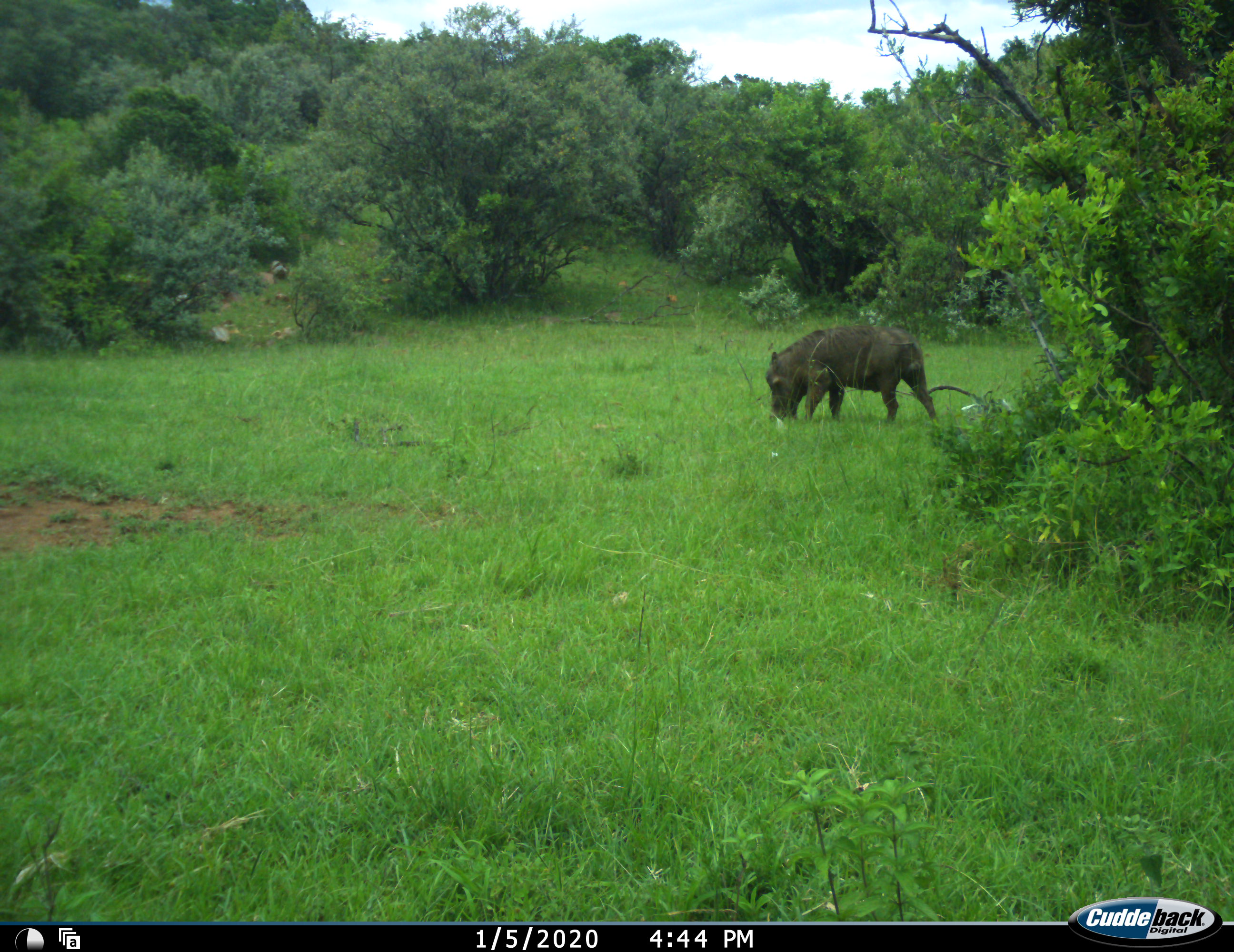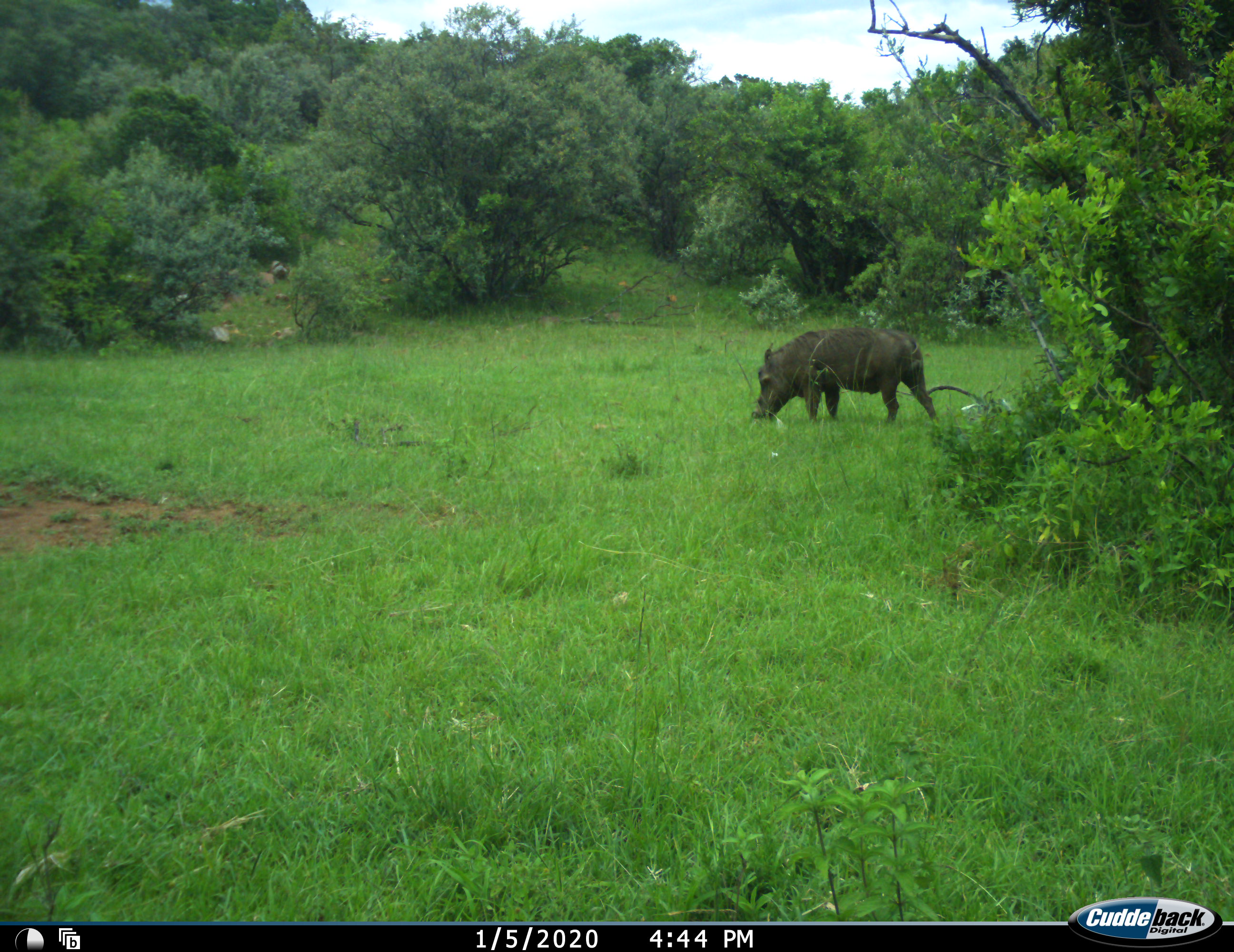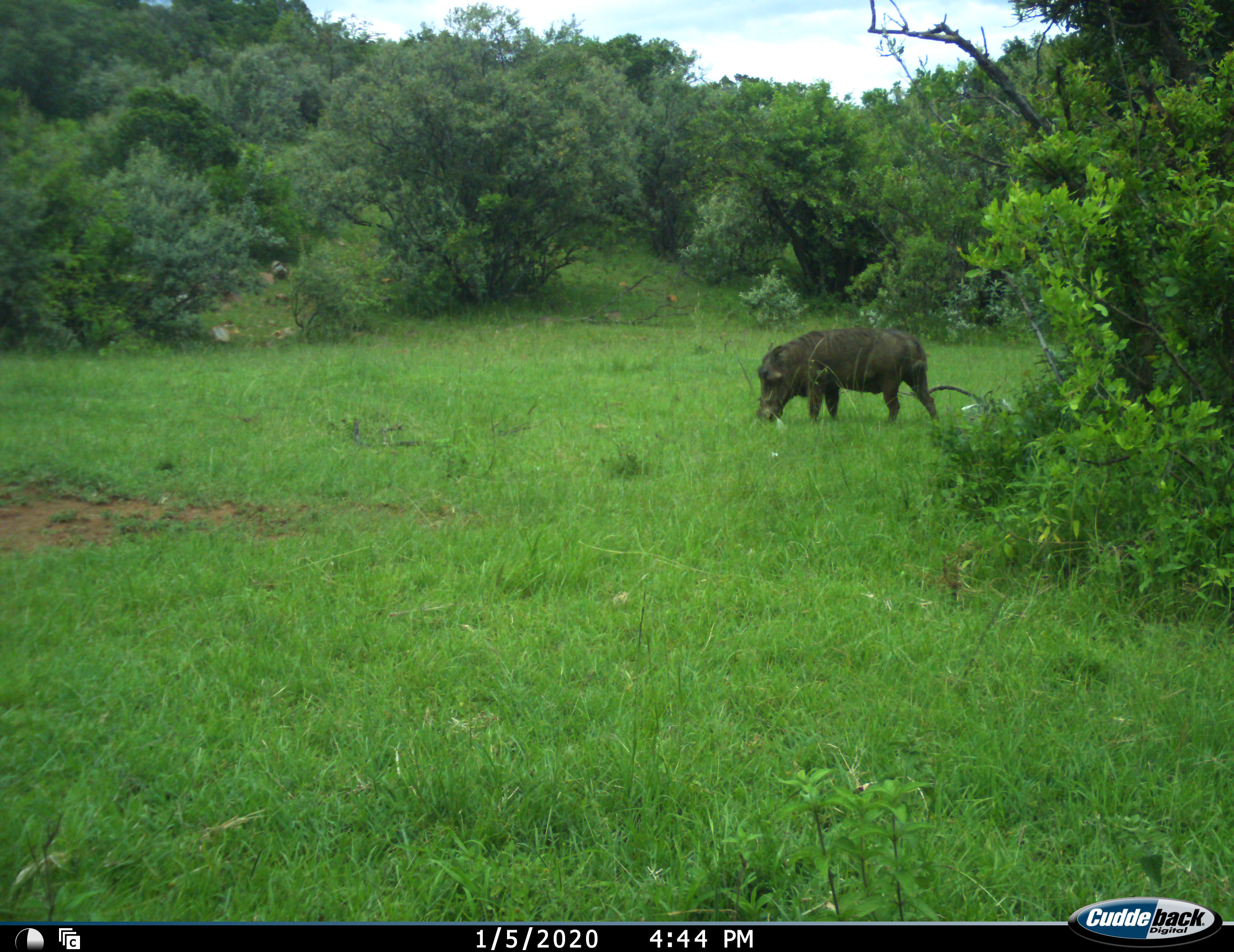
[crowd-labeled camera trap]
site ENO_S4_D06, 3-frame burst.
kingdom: Animalia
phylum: Chordata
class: Mammalia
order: Artiodactyla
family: Suidae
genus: Phacochoerus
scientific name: Phacochoerus africanus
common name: warthog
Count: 1.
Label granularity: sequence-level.